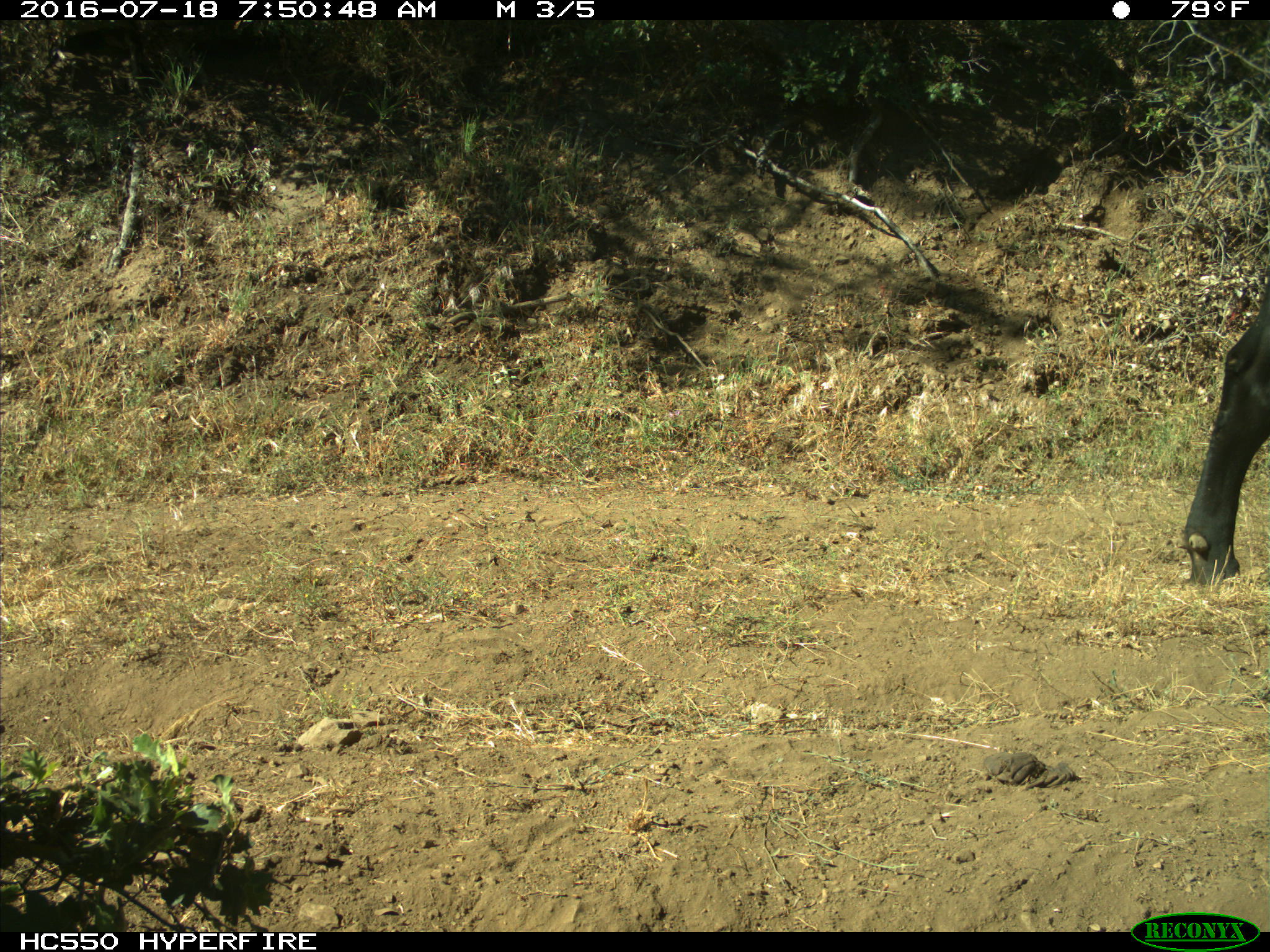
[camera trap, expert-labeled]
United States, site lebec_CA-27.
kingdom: Animalia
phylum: Chordata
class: Mammalia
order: Artiodactyla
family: Bovidae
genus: Bos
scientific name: Bos taurus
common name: domestic cow